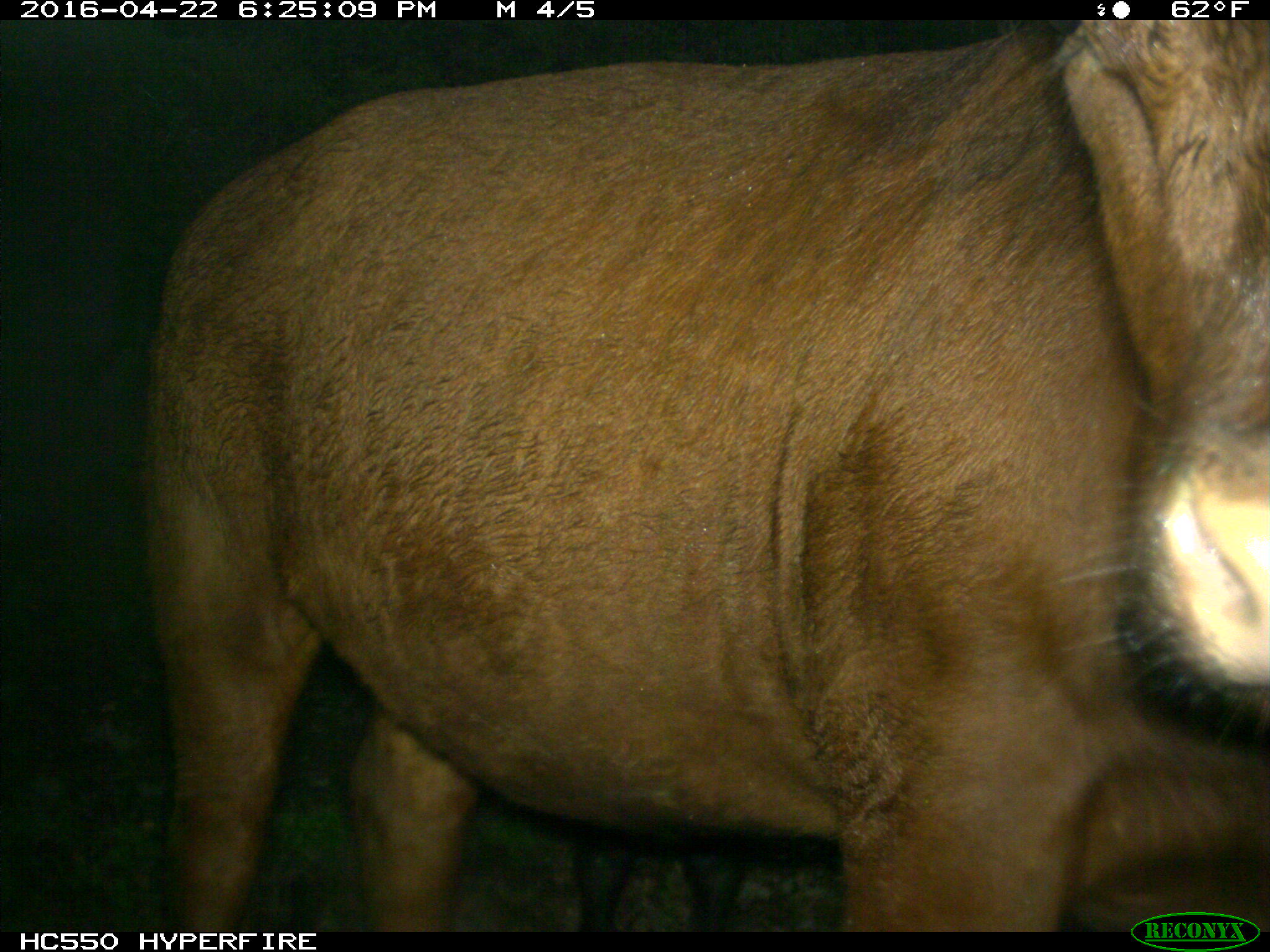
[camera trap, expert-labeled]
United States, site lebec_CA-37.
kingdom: Animalia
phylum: Chordata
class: Mammalia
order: Artiodactyla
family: Bovidae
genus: Bos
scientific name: Bos taurus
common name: domestic cow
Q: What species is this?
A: Bos taurus (domestic cow).